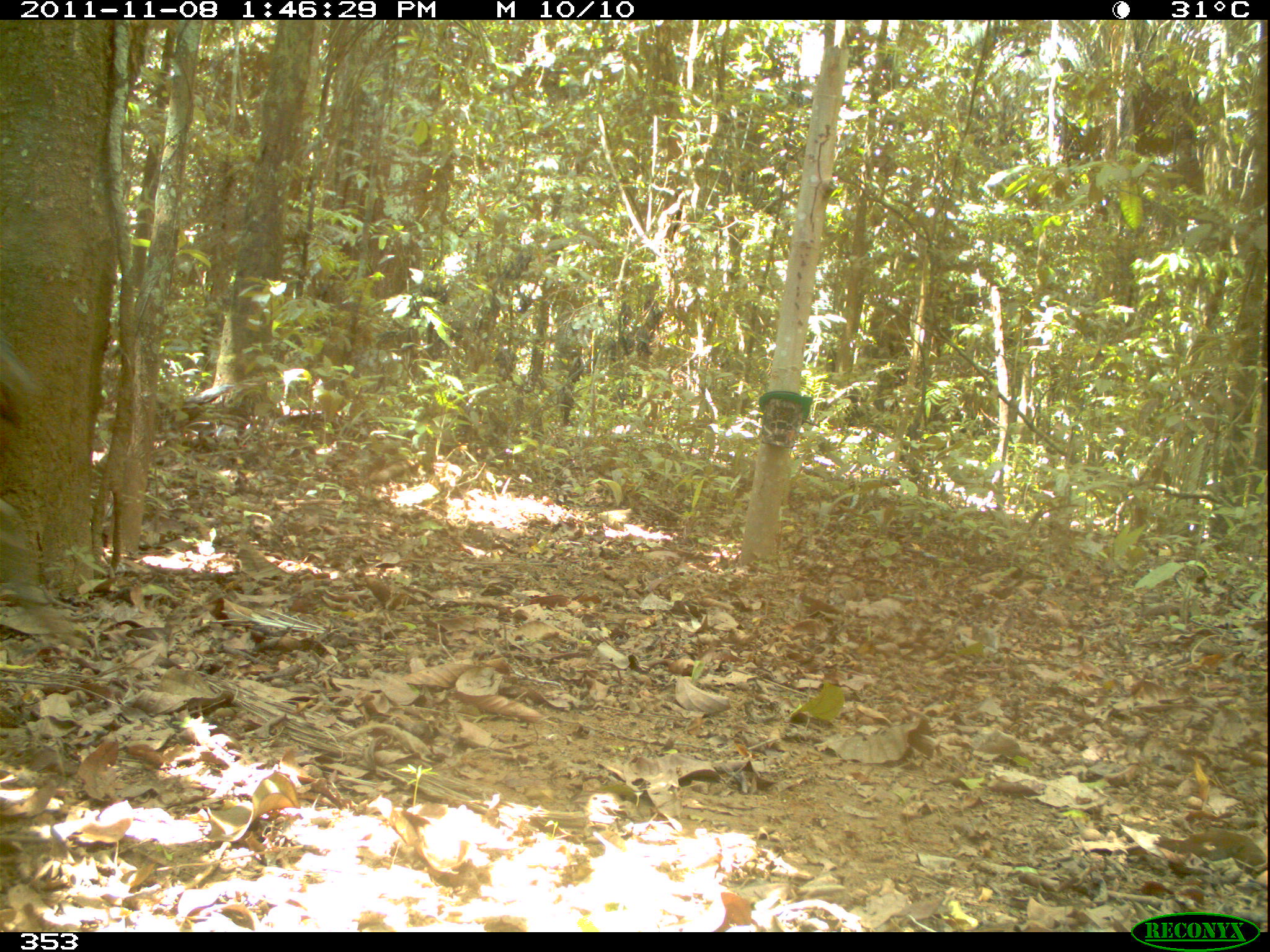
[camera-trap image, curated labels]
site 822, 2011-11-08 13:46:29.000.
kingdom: Animalia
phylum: Chordata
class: Mammalia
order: Artiodactyla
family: Tayassuidae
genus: Tayassu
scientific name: Tayassu pecari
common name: white-lipped peccary